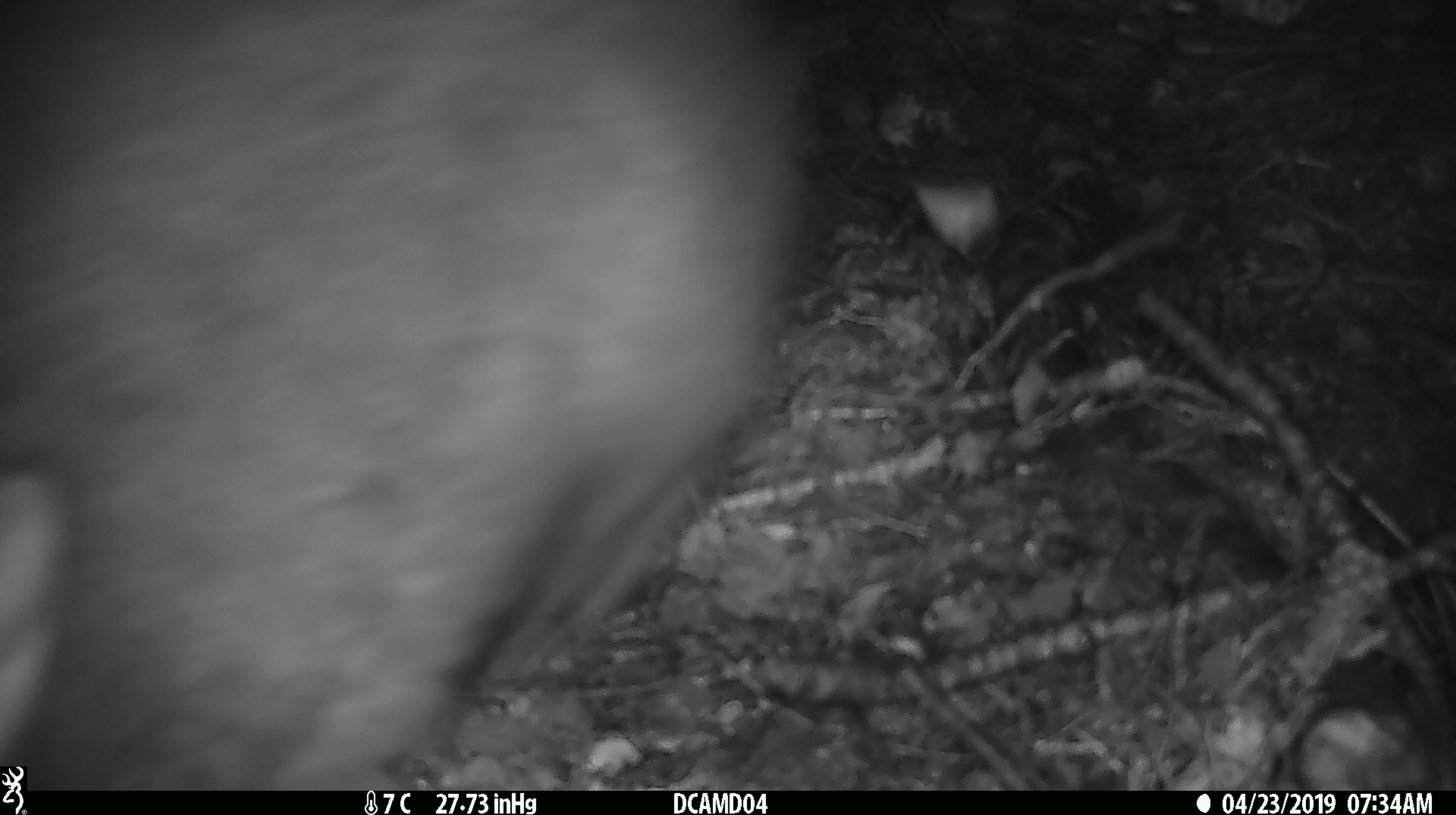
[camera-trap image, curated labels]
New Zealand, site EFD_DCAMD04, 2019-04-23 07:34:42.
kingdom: Animalia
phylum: Chordata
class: Mammalia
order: Diprotodontia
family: Phalangeridae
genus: Trichosurus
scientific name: Trichosurus vulpecula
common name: common brushtail possum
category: possum